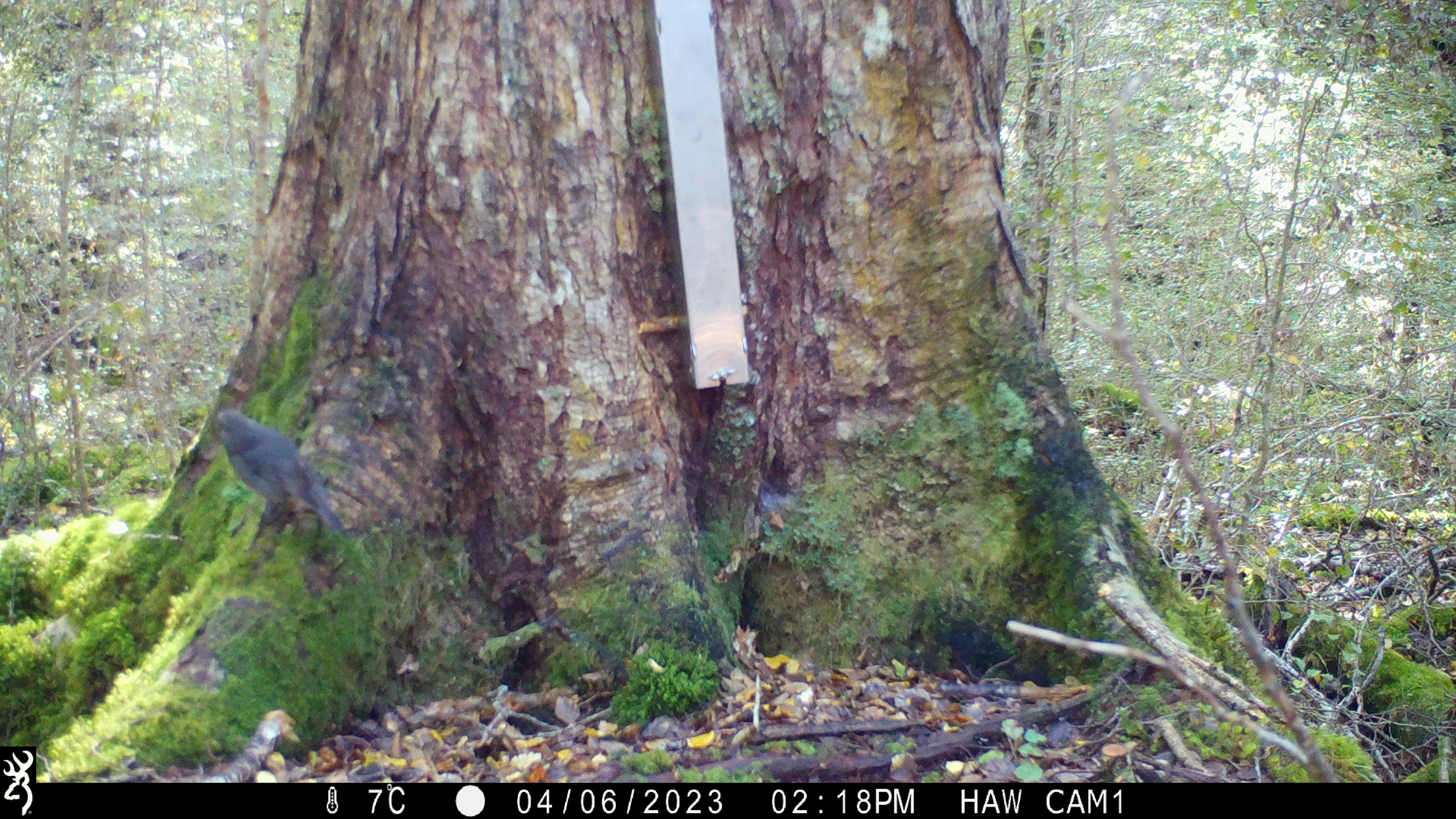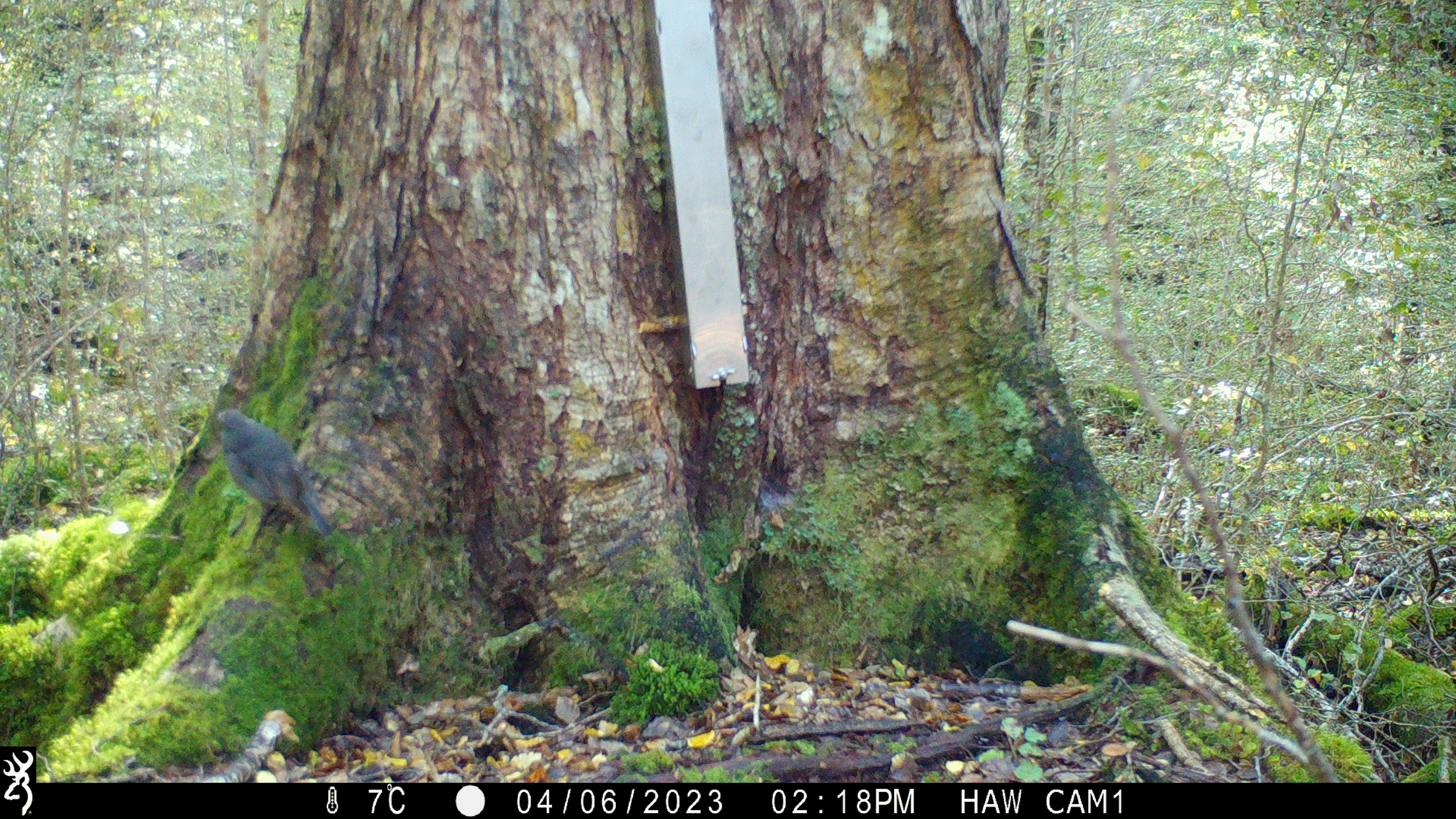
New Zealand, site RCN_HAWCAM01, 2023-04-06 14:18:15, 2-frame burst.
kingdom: Animalia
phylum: Chordata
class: Aves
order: Passeriformes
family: Petroicidae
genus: Petroica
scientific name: Petroica australis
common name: new zealand robin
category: robin